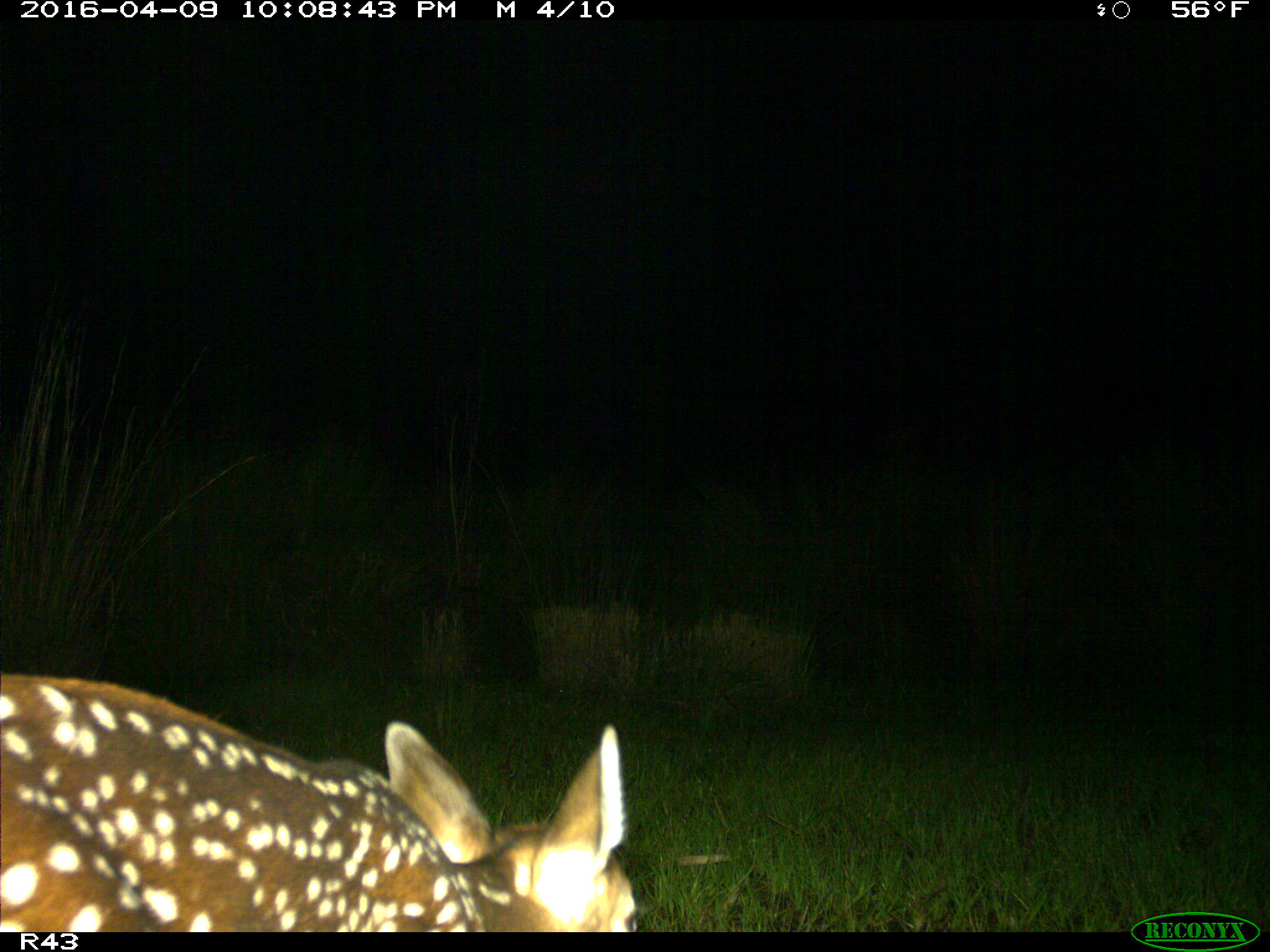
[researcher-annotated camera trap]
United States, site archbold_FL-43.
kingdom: Animalia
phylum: Chordata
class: Mammalia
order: Artiodactyla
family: Cervidae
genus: Odocoileus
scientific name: Odocoileus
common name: deer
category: unidentified deer